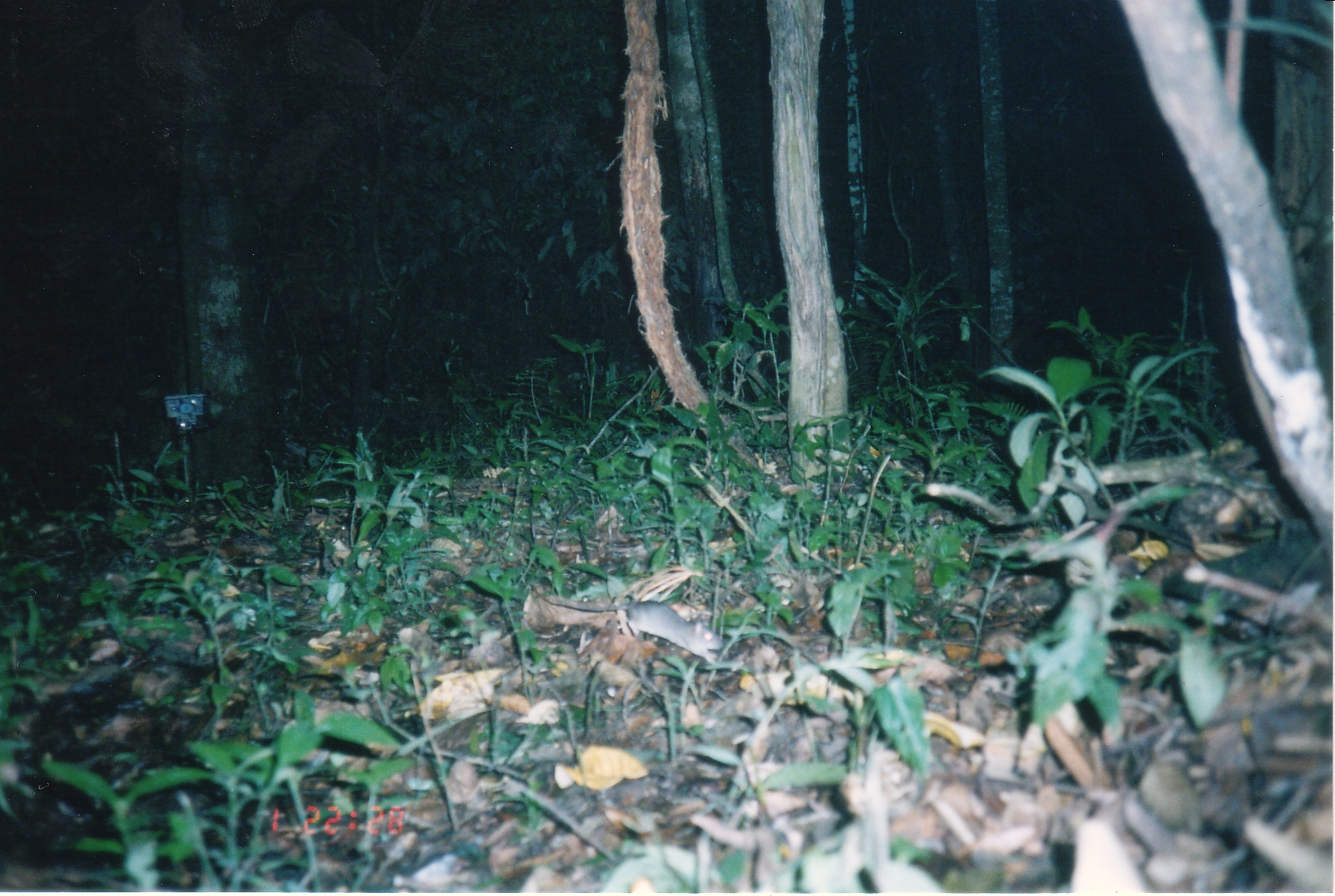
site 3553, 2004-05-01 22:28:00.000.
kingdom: Animalia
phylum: Chordata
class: Mammalia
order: Rodentia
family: Muridae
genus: Rattus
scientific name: Rattus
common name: rodent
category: unknown rat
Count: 1.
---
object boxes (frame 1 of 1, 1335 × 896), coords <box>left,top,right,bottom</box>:
unknown rat: <box>546,595,724,664</box>